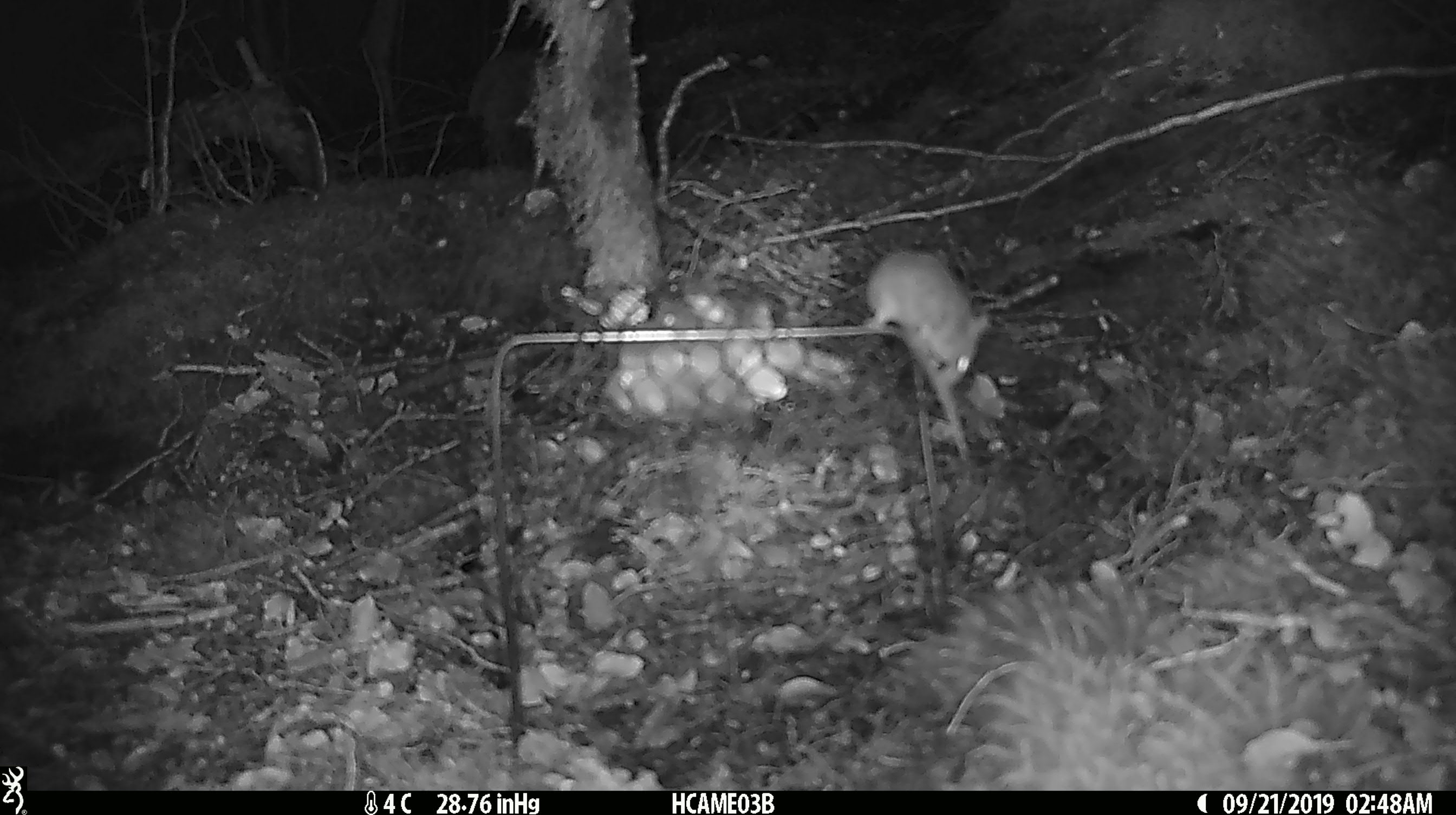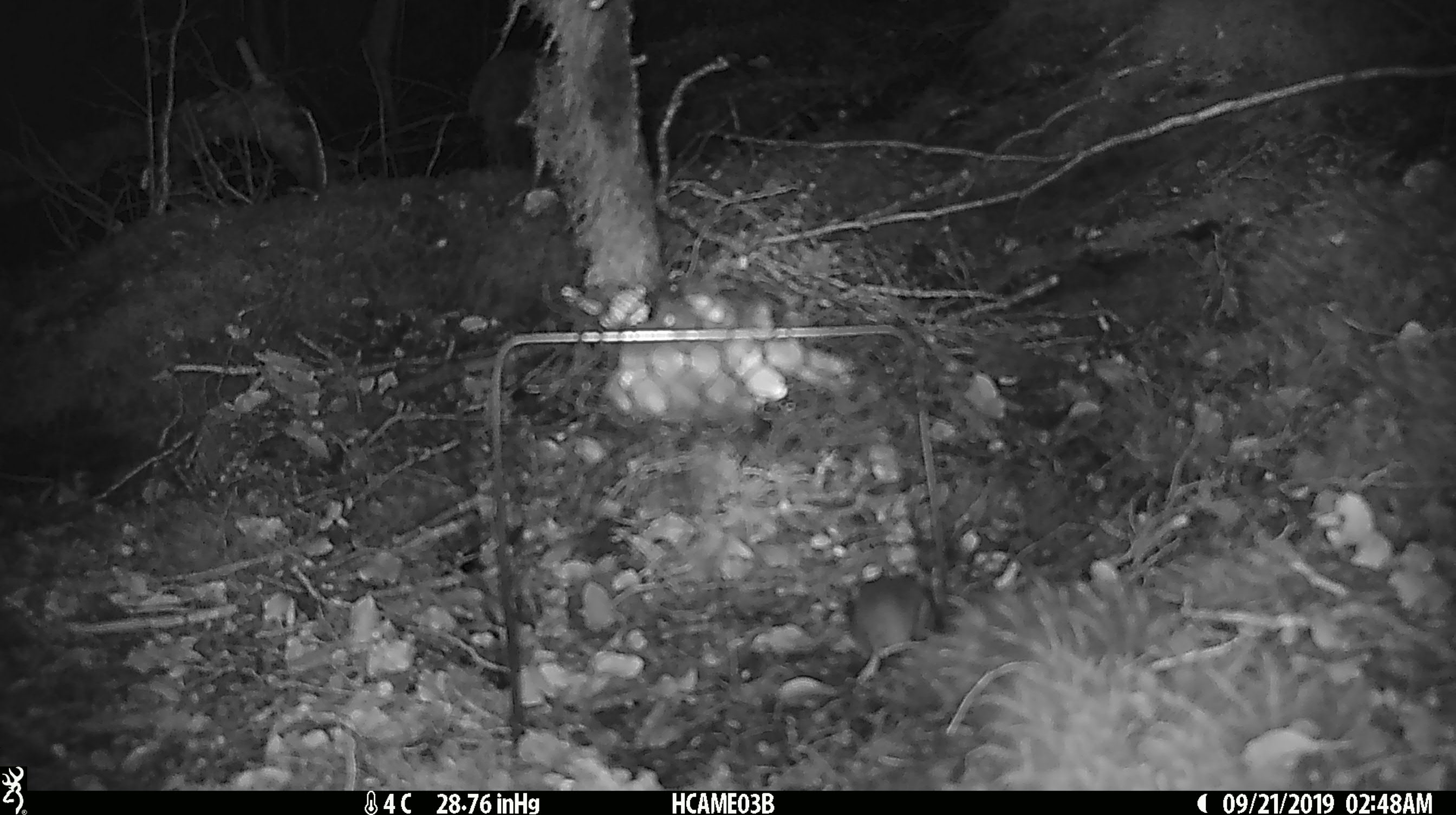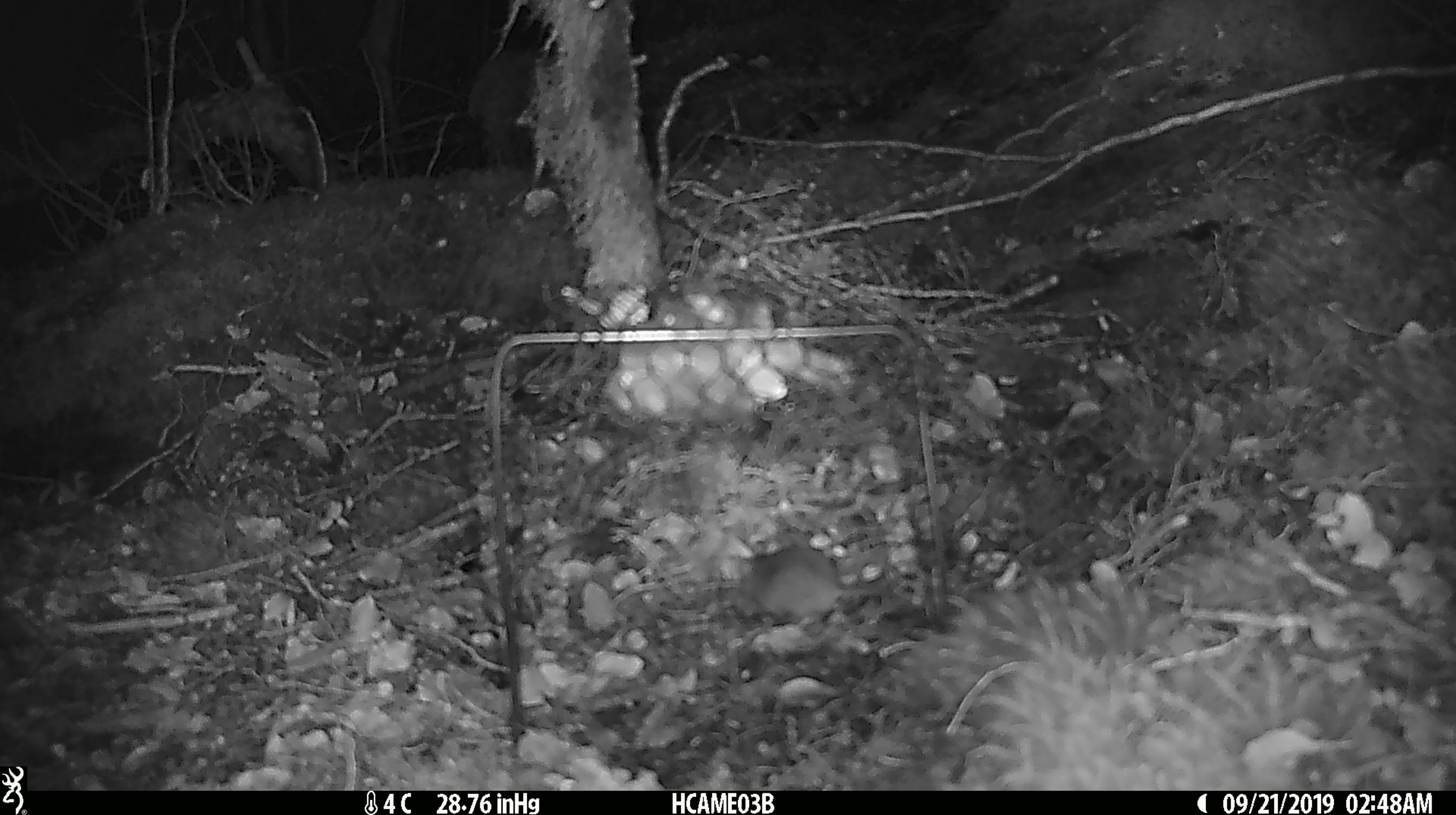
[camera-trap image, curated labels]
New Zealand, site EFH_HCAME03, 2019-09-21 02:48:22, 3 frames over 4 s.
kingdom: Animalia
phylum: Chordata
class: Mammalia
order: Rodentia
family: Muridae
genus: Mus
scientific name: Mus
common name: mouse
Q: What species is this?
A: Mouse (Mus).